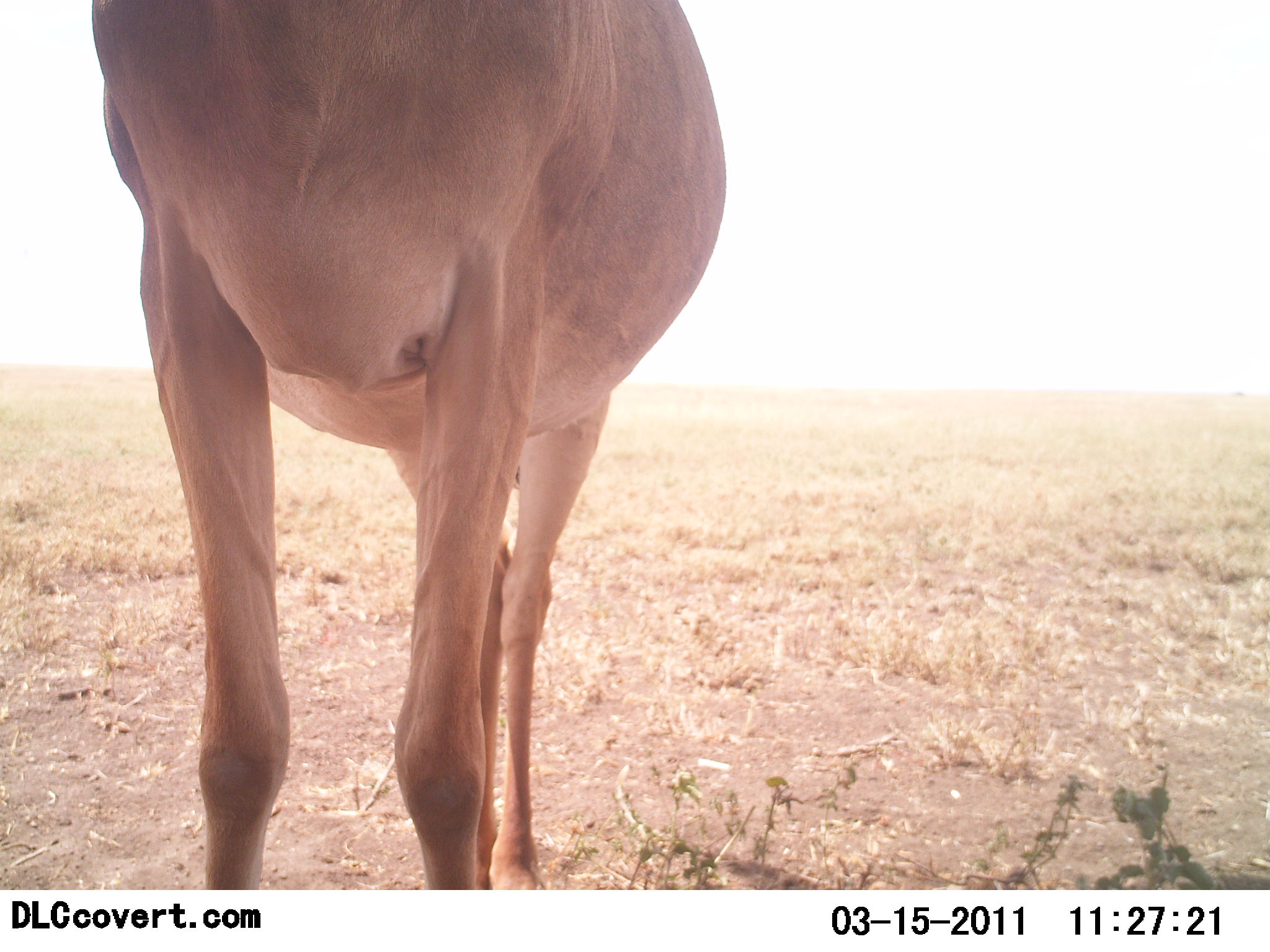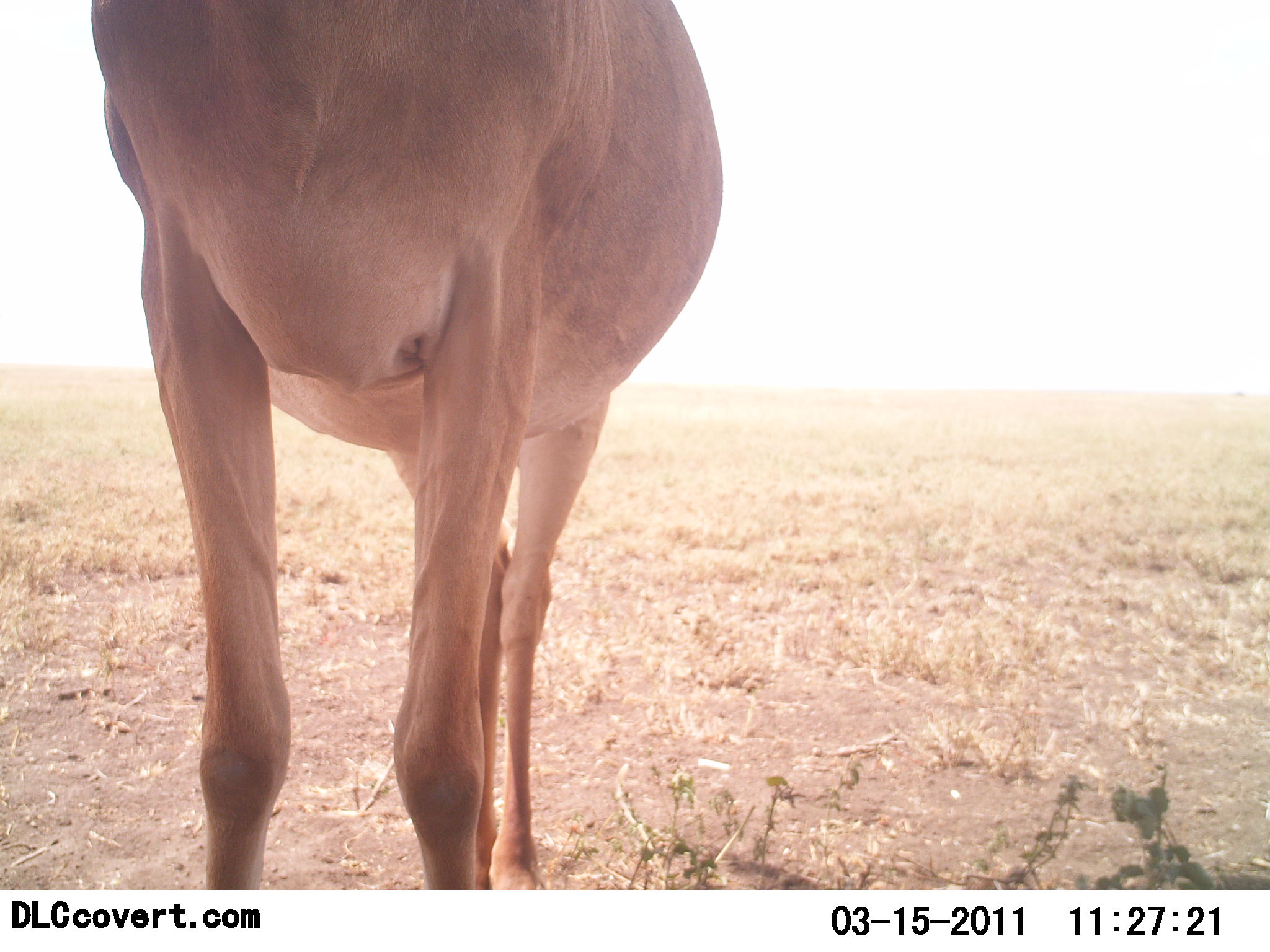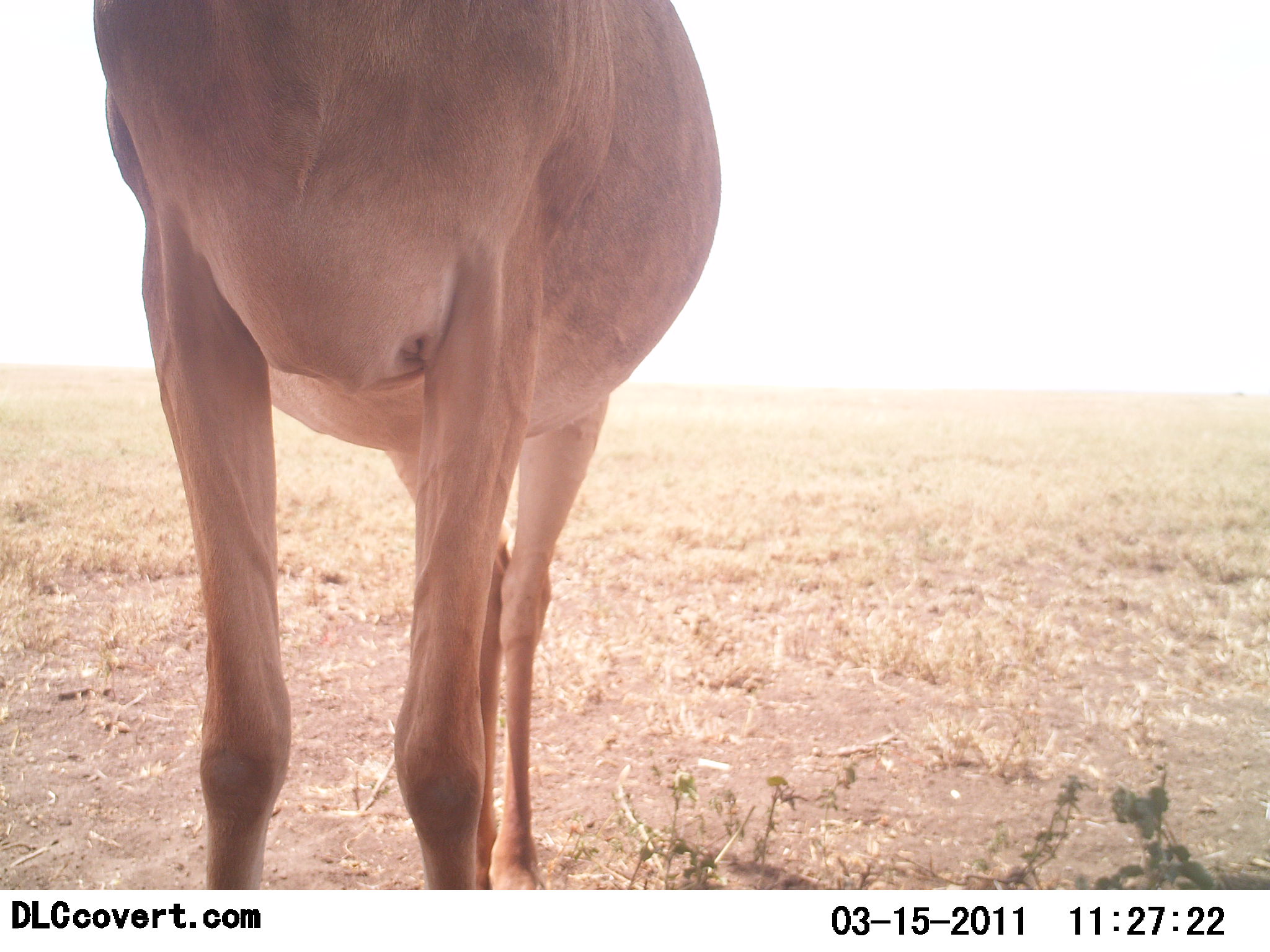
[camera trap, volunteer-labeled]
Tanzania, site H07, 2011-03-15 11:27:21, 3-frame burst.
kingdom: Animalia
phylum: Chordata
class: Mammalia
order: Artiodactyla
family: Bovidae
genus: Alcelaphus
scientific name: Alcelaphus buselaphus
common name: hartebeest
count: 1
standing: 100%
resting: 0%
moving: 0%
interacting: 0%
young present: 0%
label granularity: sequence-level